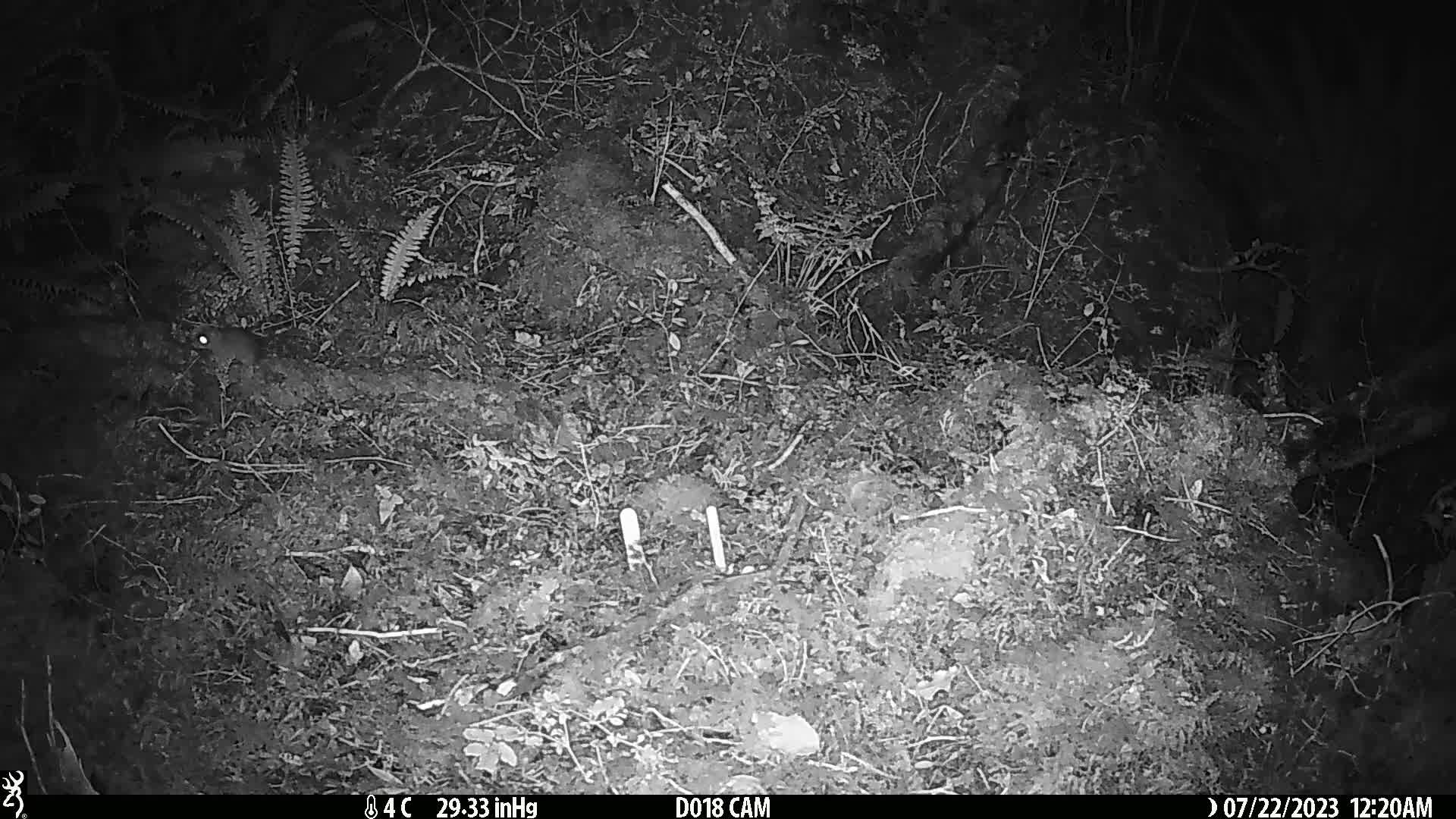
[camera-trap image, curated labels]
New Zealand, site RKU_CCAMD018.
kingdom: Animalia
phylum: Chordata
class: Mammalia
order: Rodentia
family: Muridae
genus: Rattus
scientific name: Rattus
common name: rat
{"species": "rat (Rattus)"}